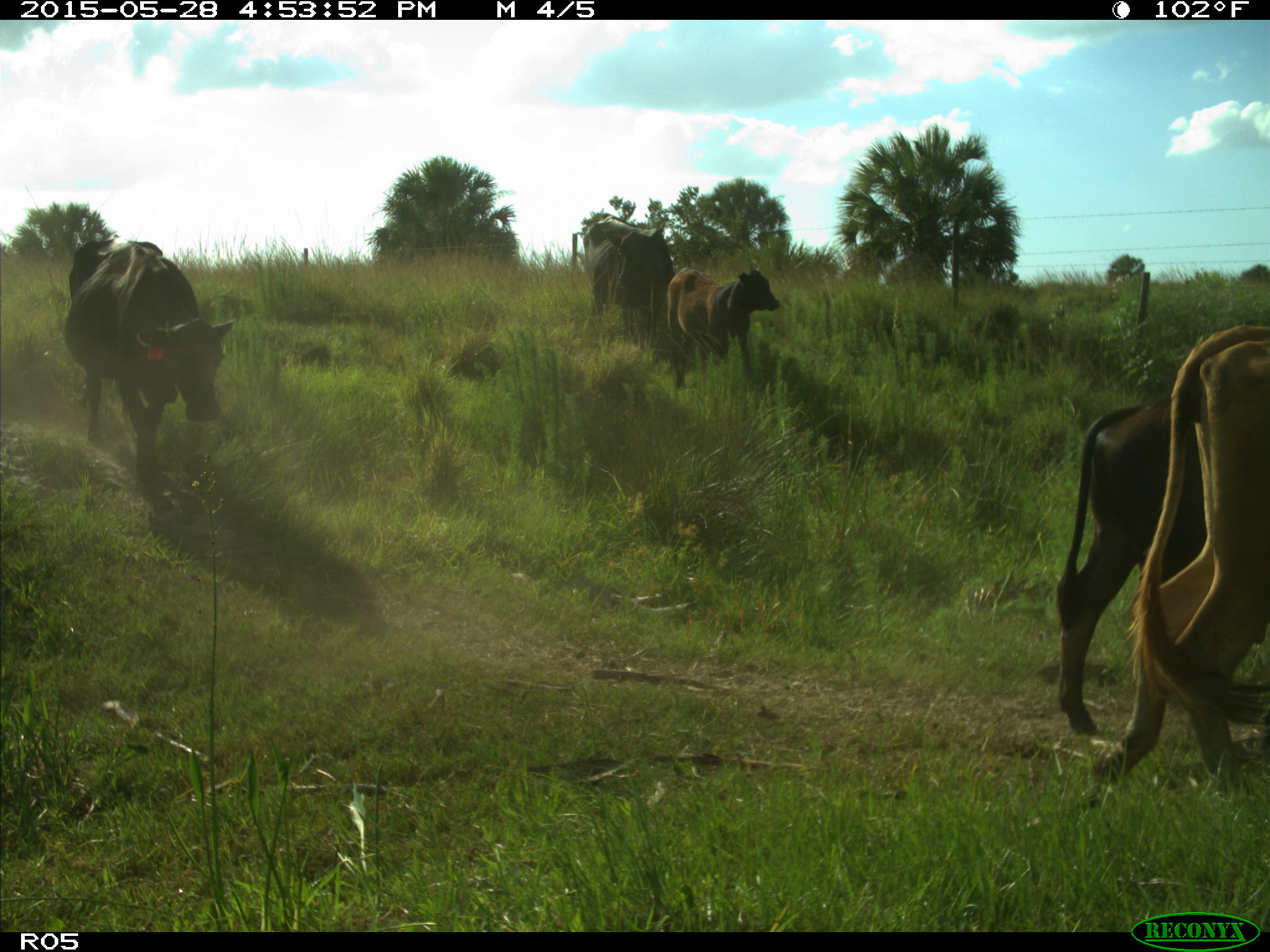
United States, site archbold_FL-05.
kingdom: Animalia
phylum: Chordata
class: Mammalia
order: Artiodactyla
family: Bovidae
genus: Bos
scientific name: Bos taurus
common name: domestic cow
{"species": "Bos taurus (domestic cow)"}